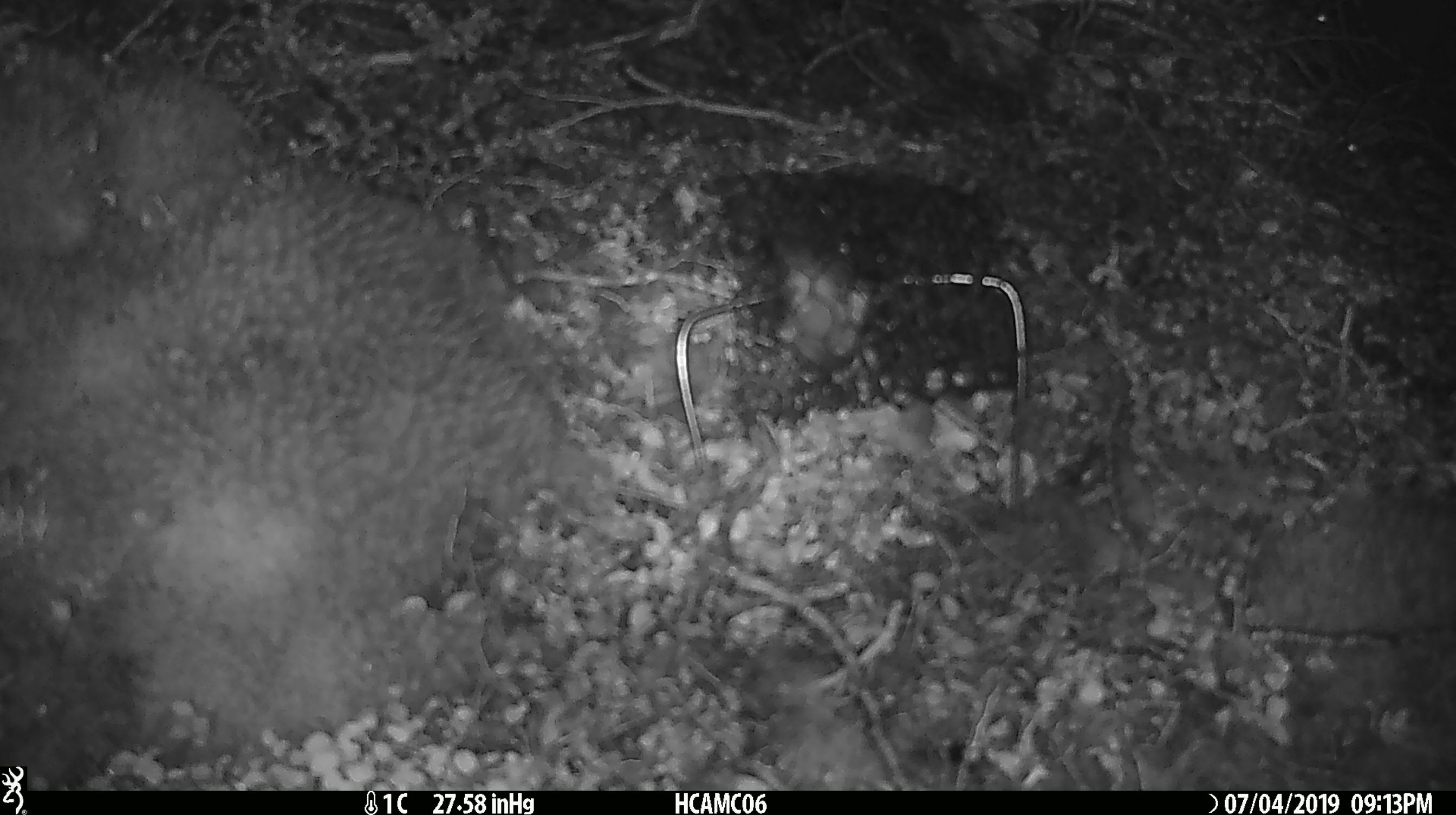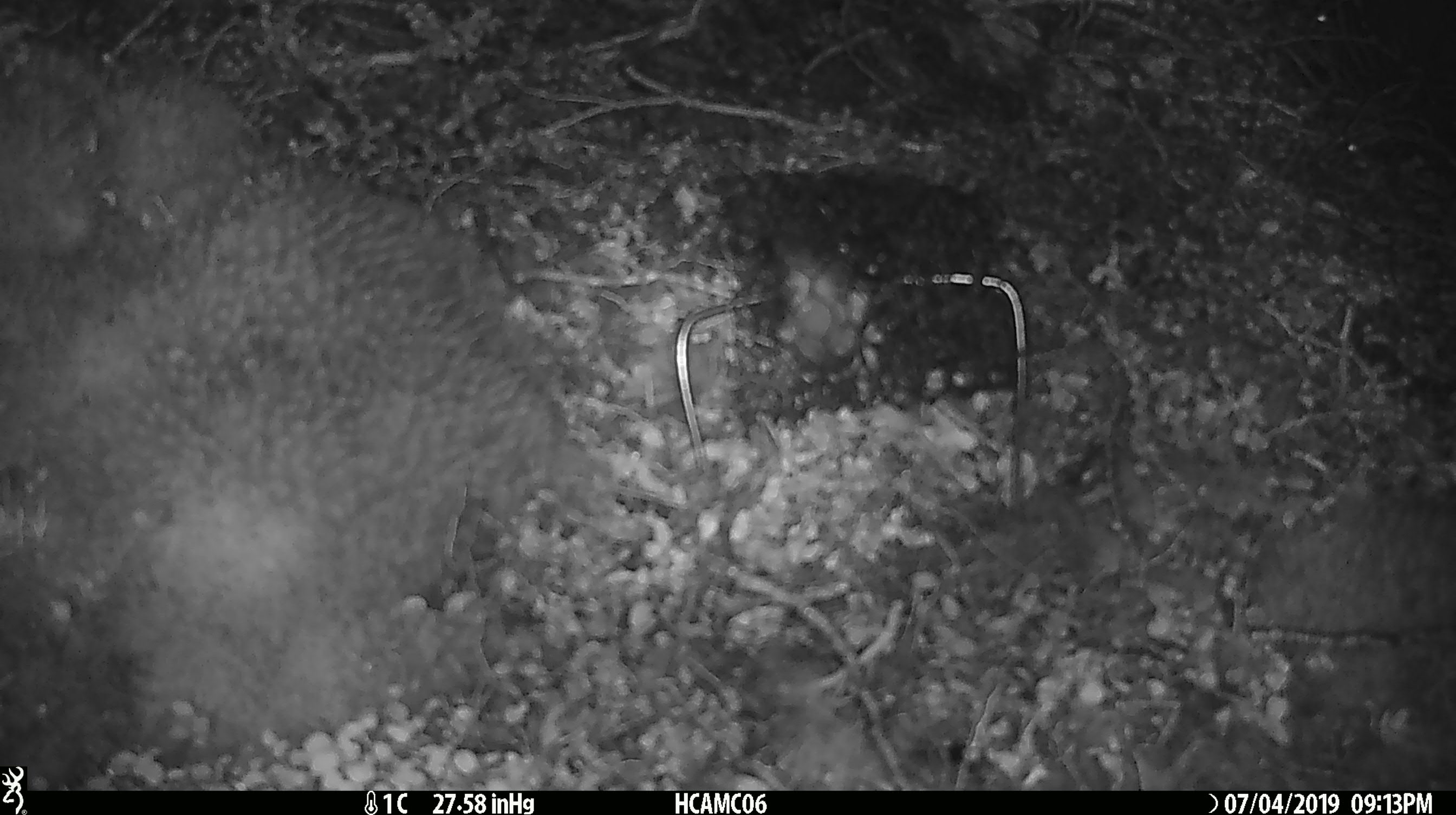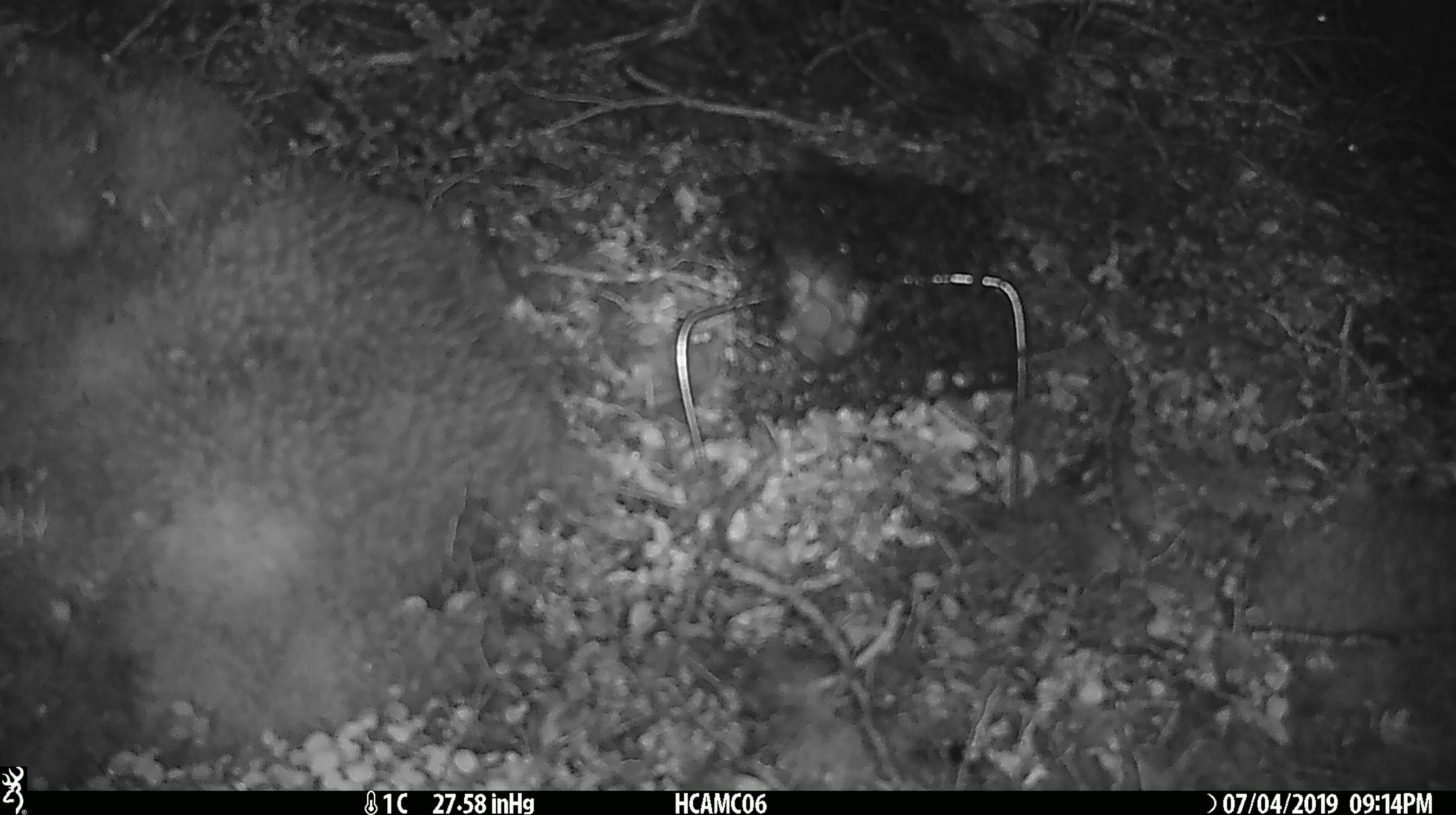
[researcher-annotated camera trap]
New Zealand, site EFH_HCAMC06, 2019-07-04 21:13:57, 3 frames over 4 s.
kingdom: Animalia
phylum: Chordata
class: Mammalia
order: Rodentia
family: Muridae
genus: Mus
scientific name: Mus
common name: mouse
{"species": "mouse (Mus)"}